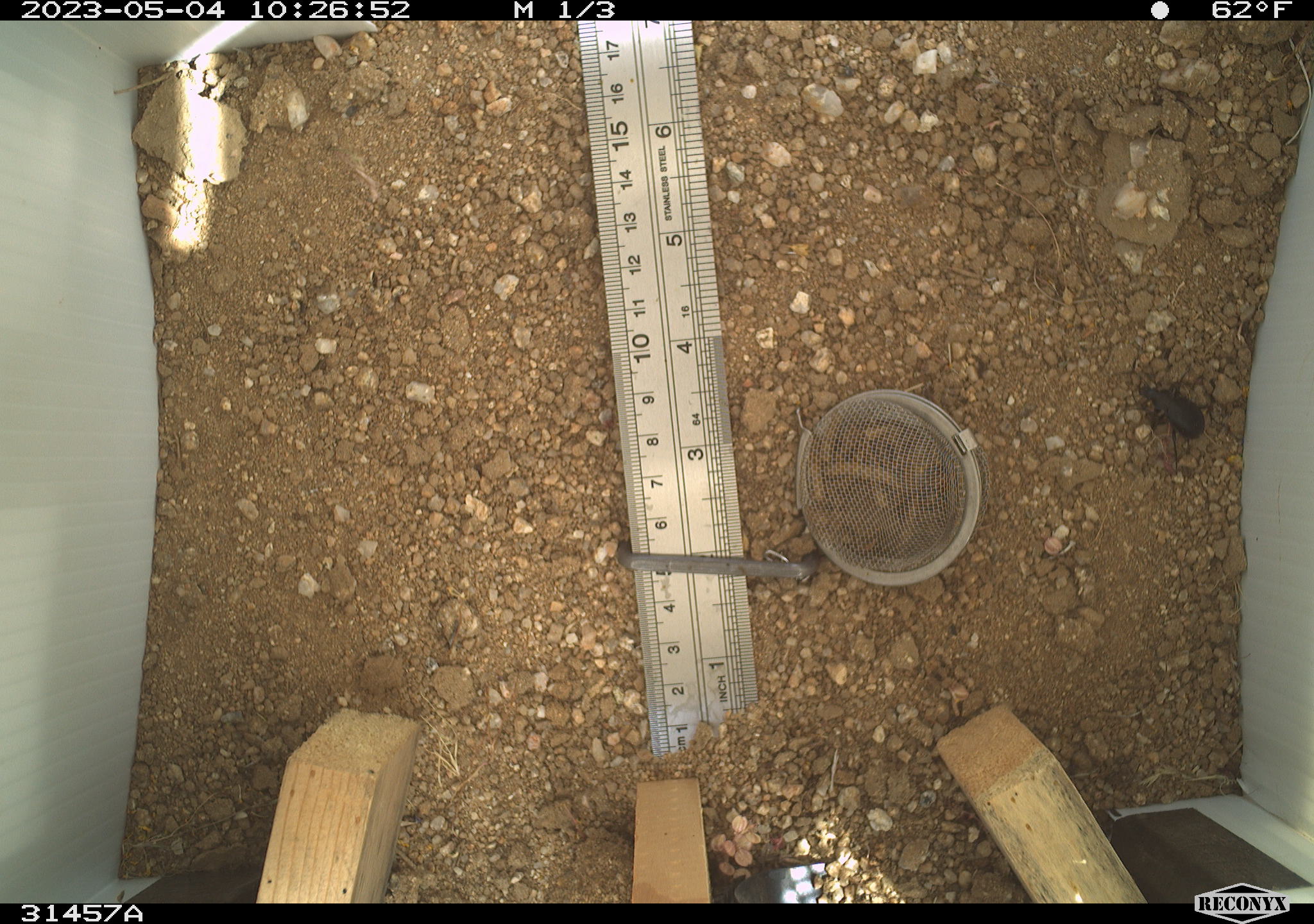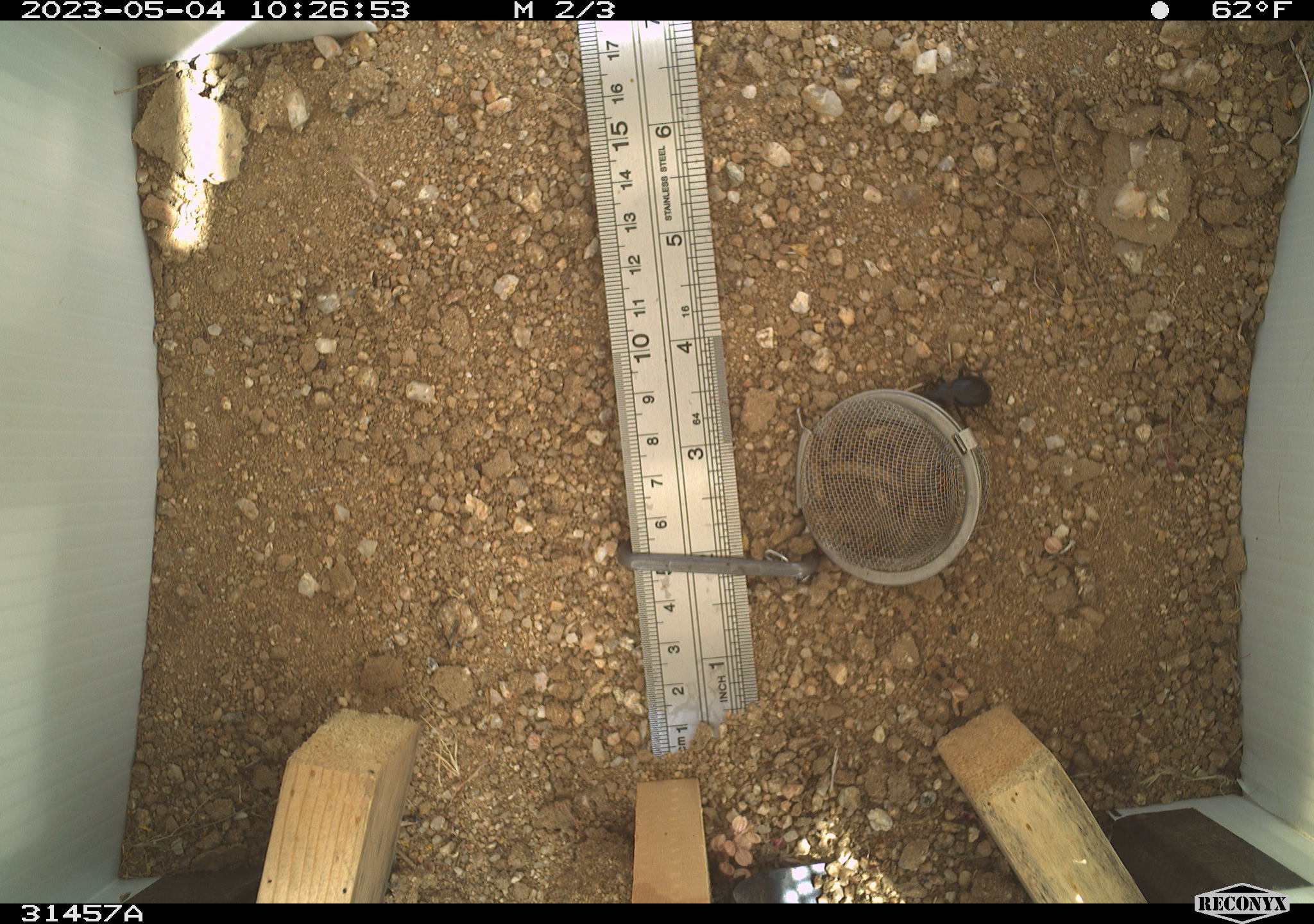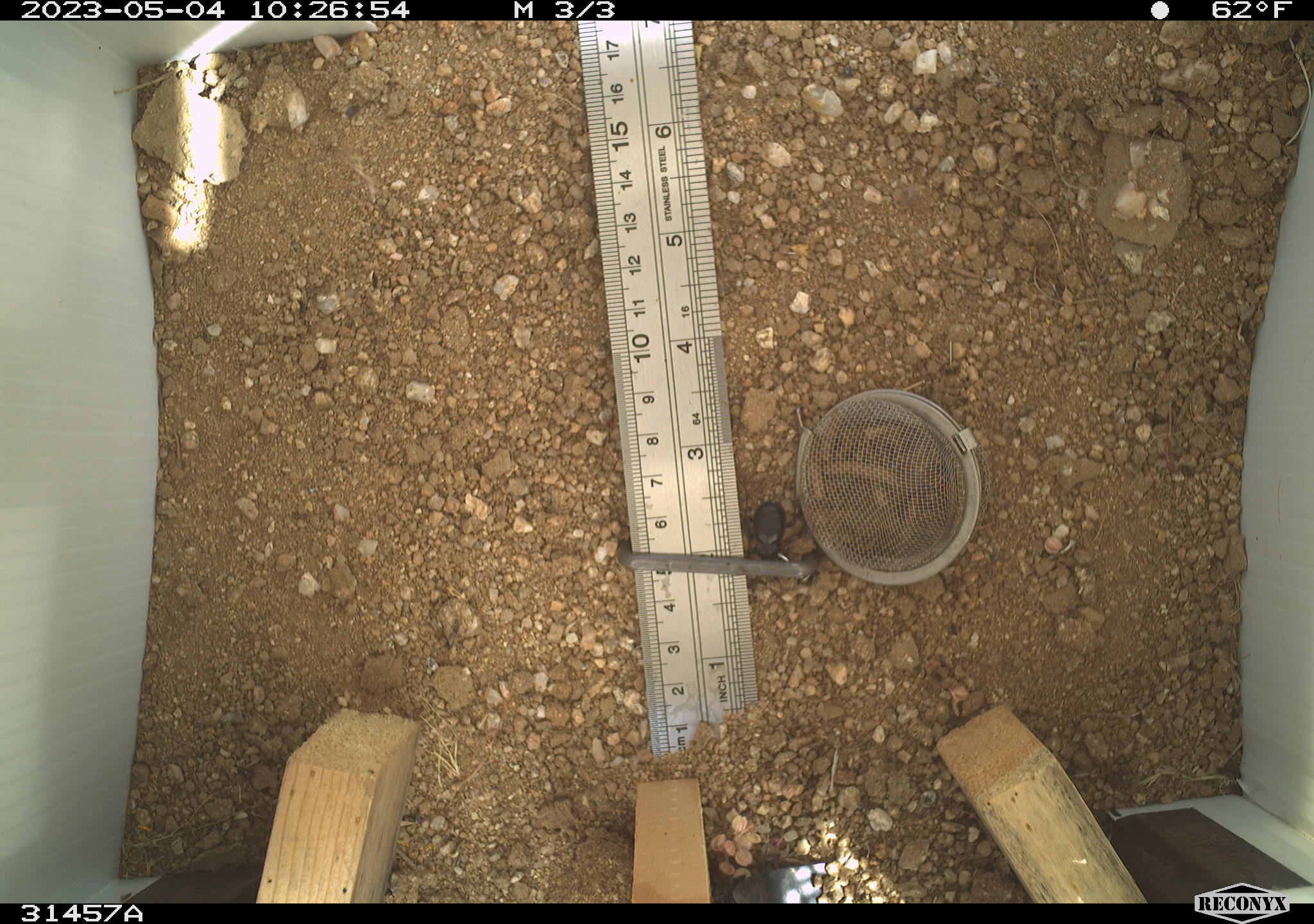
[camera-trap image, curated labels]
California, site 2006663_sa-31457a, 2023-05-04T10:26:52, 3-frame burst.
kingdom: Animalia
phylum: Arthropoda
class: Insecta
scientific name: Insecta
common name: insect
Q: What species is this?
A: Insect (Insecta).